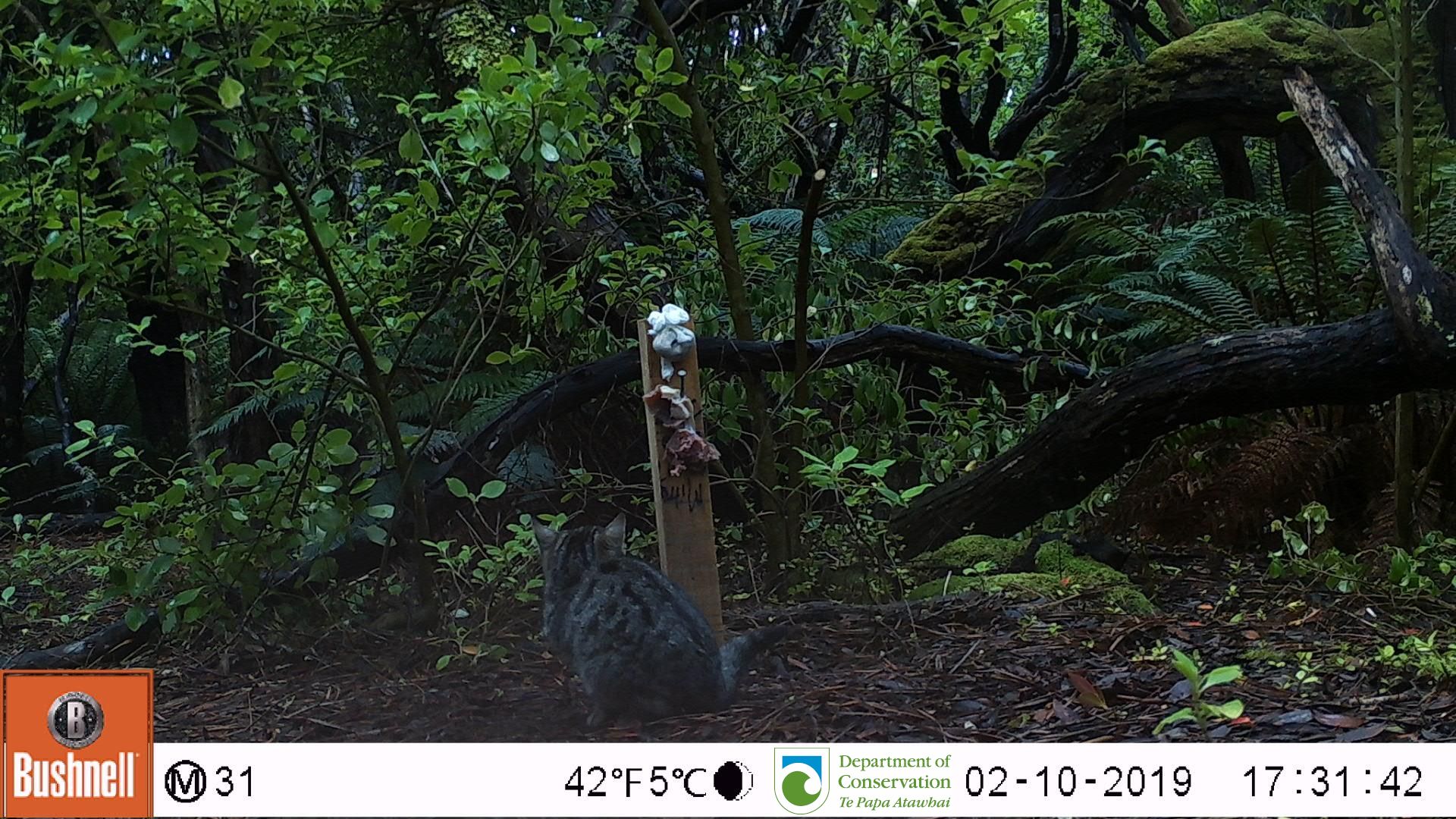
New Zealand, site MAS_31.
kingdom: Animalia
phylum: Chordata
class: Mammalia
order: Carnivora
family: Felidae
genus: Felis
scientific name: Felis catus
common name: domestic cat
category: cat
Cat (domestic cat) (Felis catus).